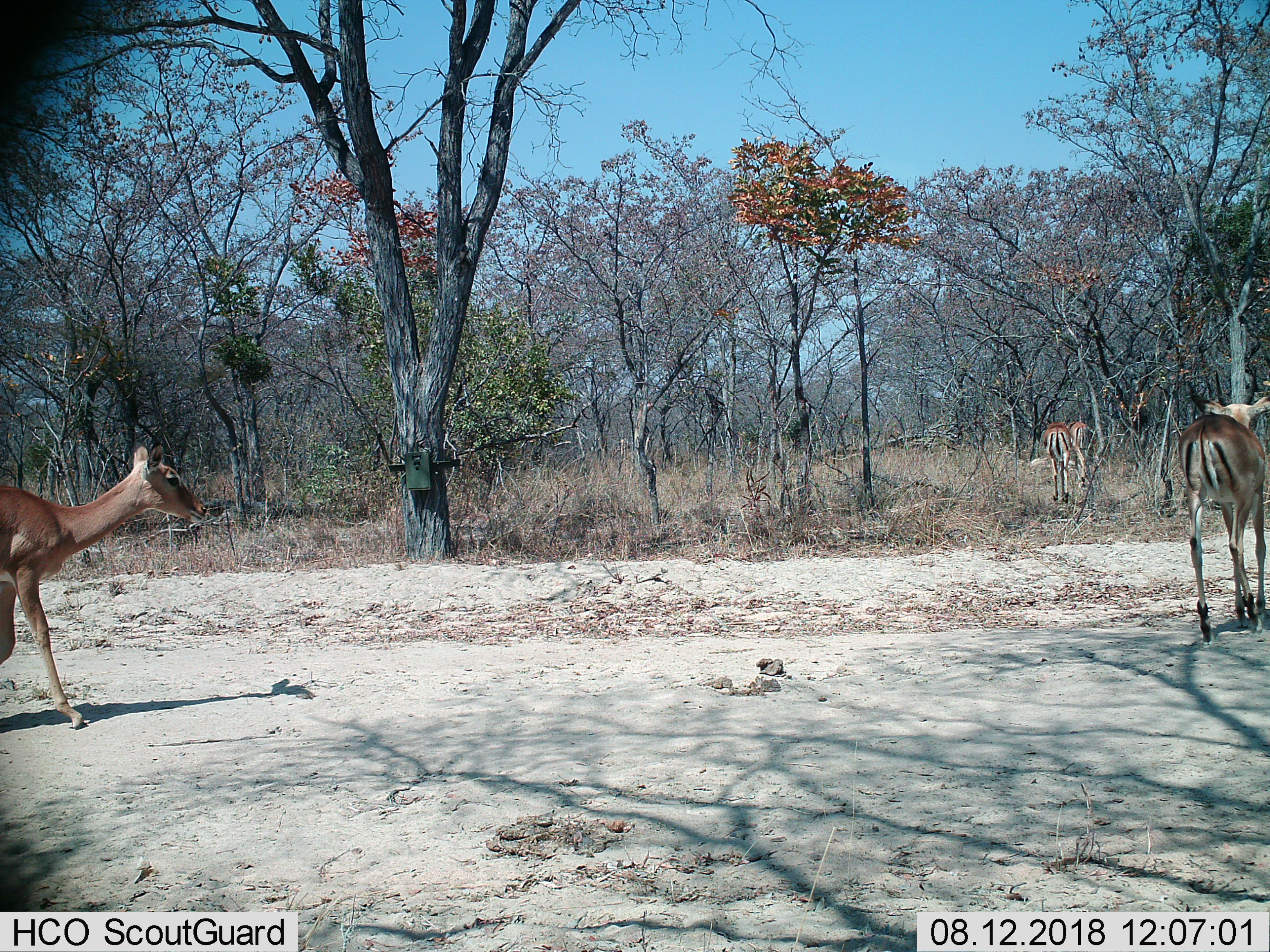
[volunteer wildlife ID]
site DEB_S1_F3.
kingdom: Animalia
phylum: Chordata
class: Mammalia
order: Artiodactyla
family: Bovidae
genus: Aepyceros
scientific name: Aepyceros melampus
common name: impala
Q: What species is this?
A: Impala (Aepyceros melampus).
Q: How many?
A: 4.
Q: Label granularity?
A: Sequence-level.